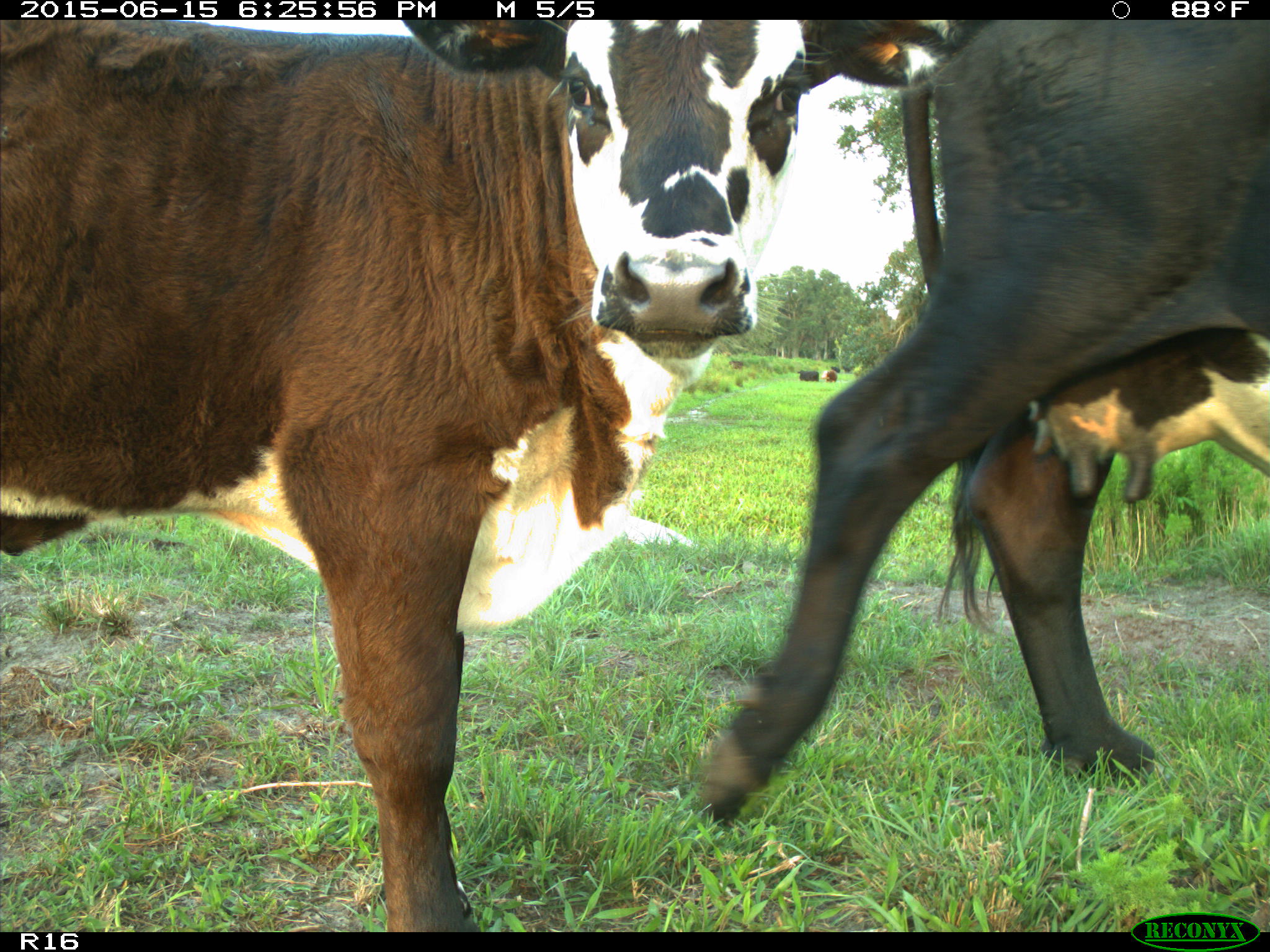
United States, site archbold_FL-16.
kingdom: Animalia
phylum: Chordata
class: Mammalia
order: Artiodactyla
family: Bovidae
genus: Bos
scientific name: Bos taurus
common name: domestic cow